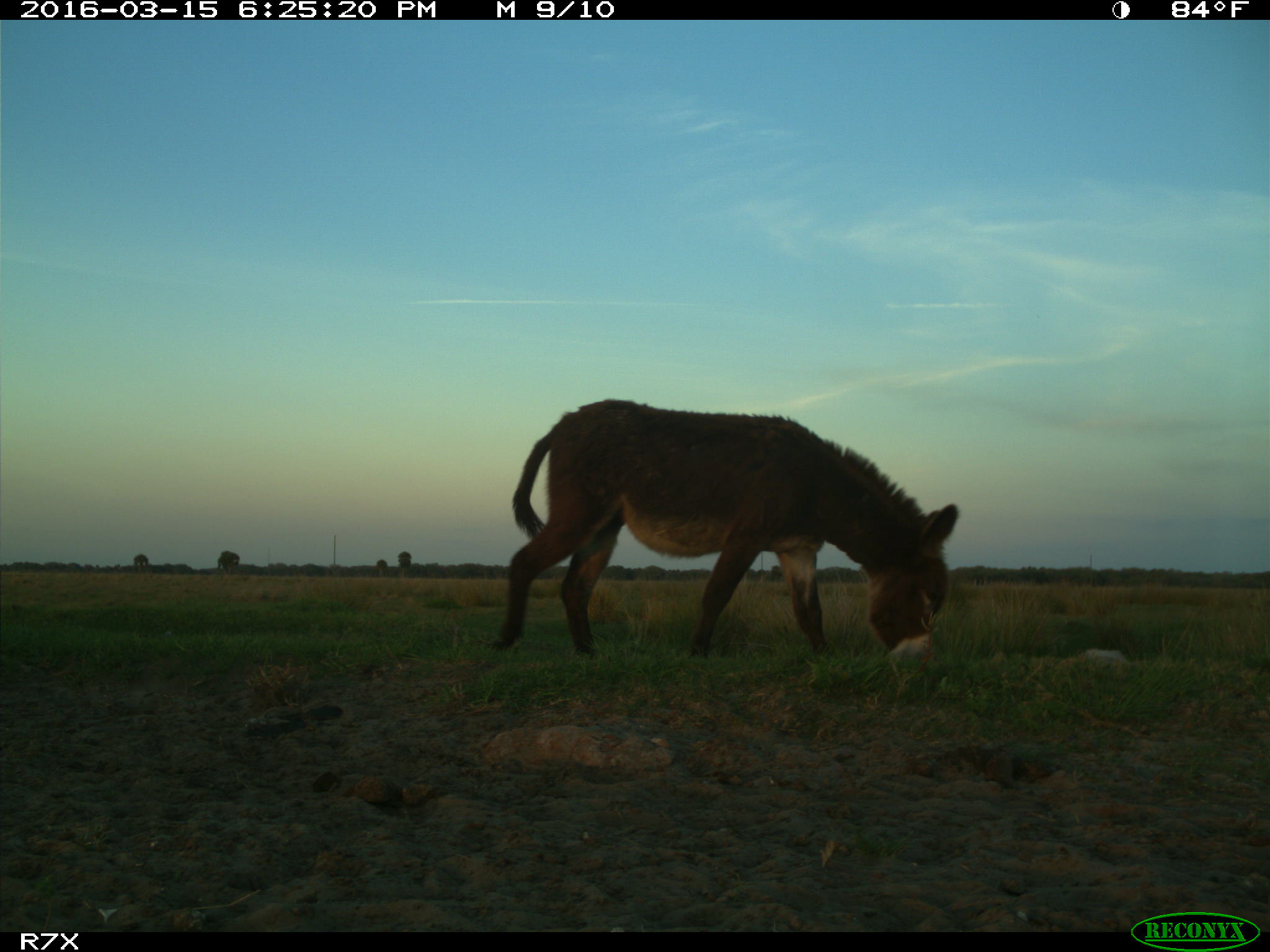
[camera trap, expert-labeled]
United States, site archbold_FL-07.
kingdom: Animalia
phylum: Chordata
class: Mammalia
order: Perissodactyla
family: Equidae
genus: Equus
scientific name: Equus africanus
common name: african wild ass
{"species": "Equus africanus (african wild ass)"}